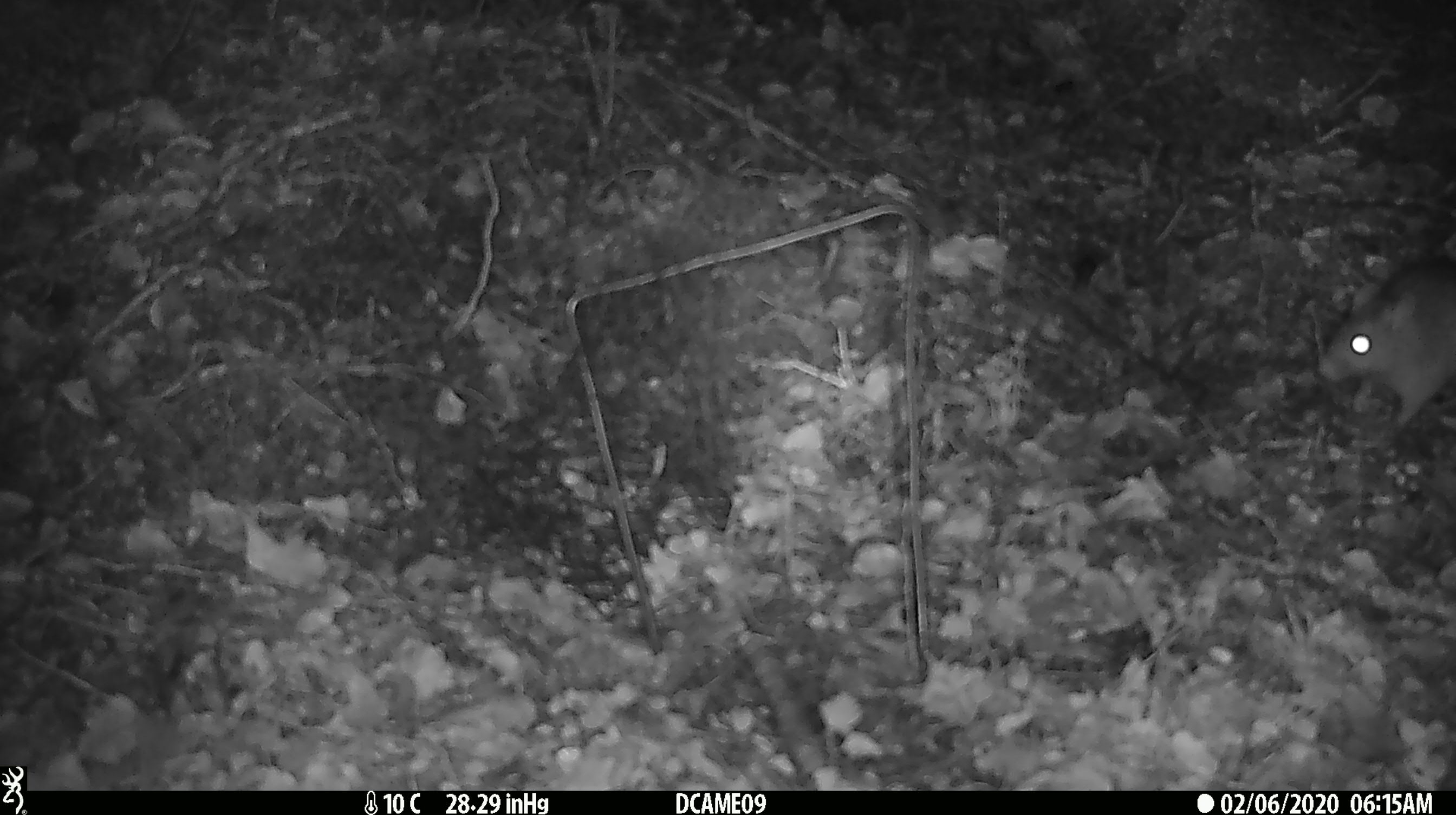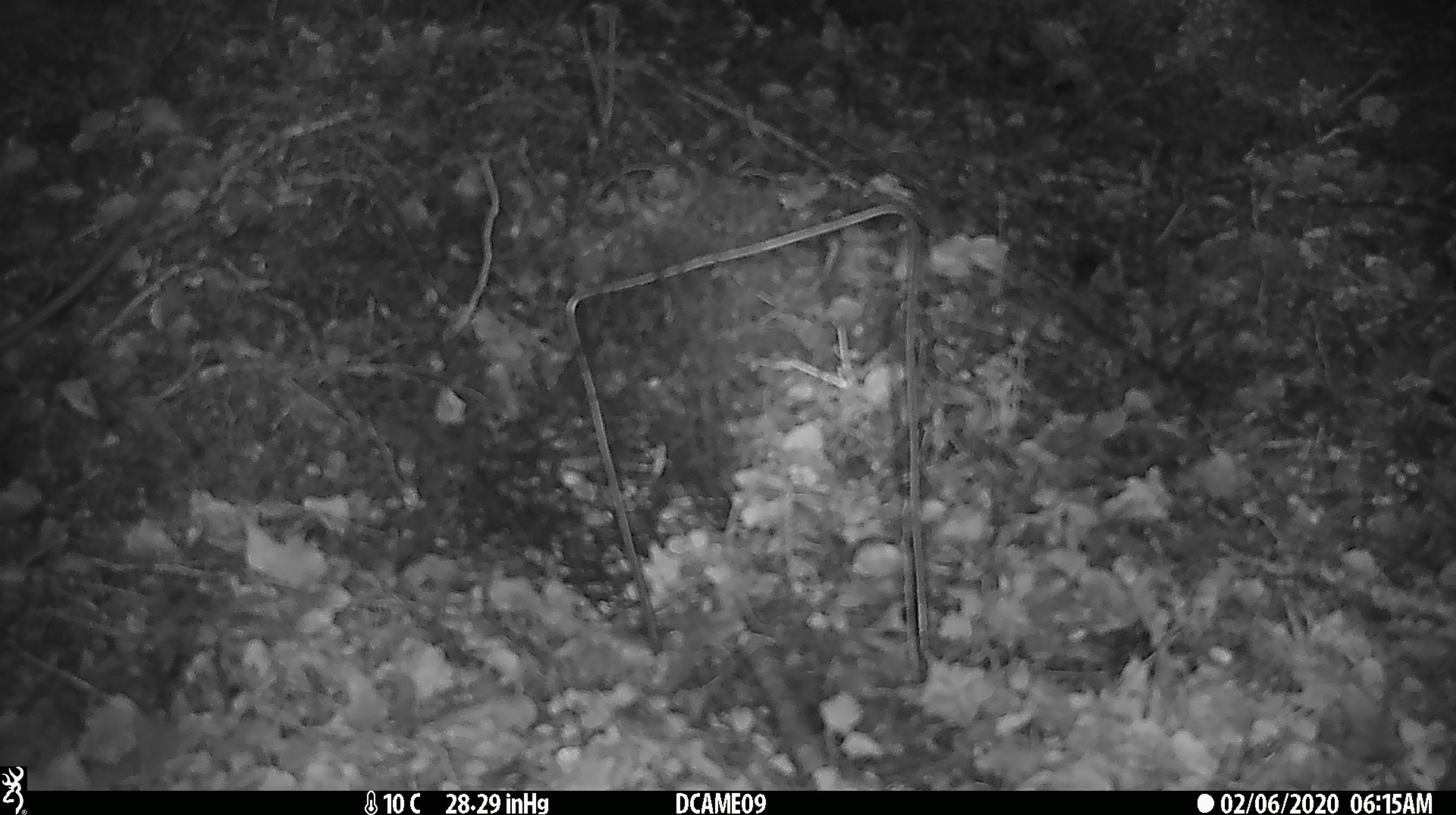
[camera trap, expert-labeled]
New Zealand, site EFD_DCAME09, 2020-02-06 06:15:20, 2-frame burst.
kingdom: Animalia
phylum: Chordata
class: Mammalia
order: Rodentia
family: Muridae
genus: Rattus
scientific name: Rattus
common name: rat